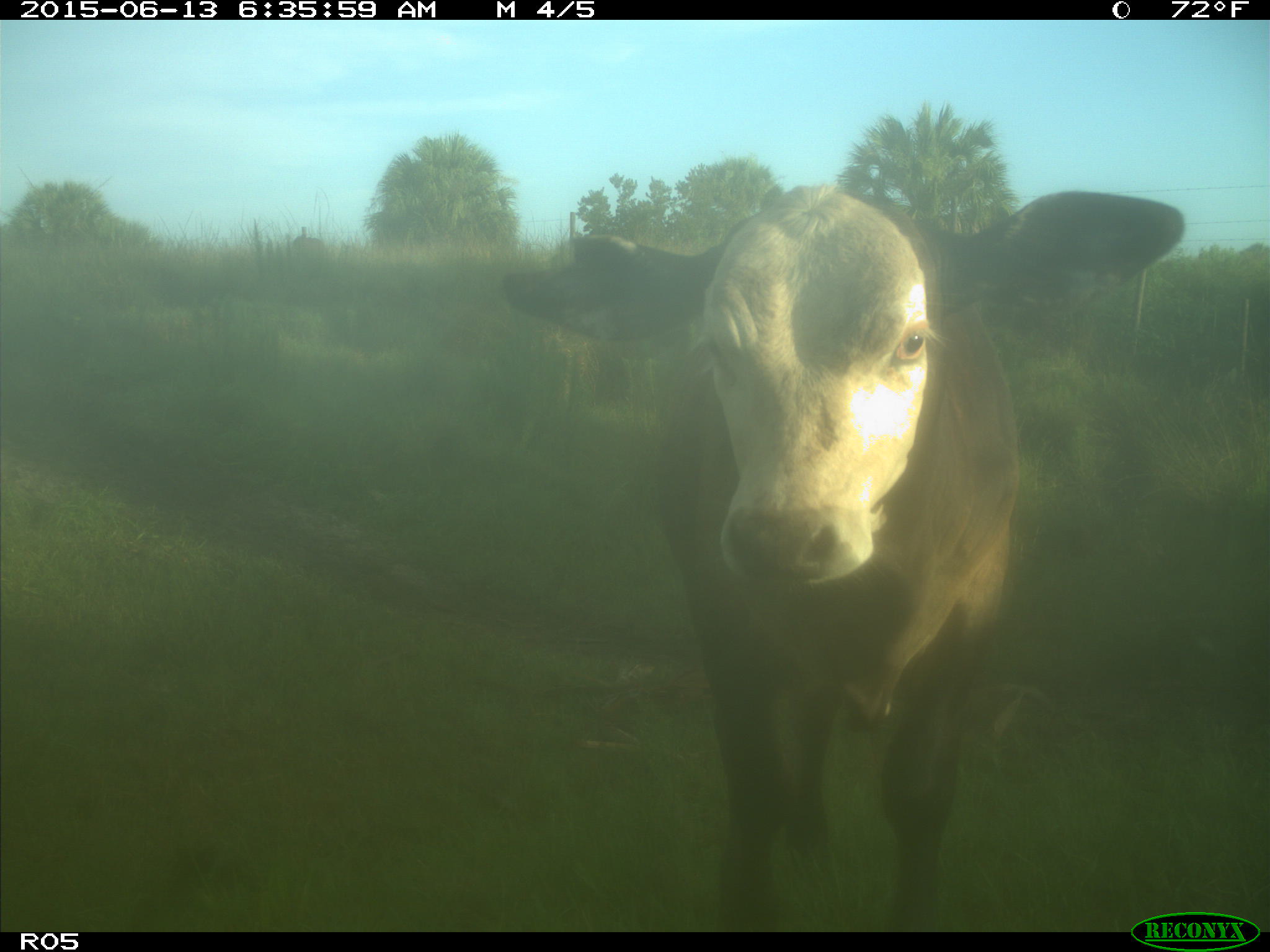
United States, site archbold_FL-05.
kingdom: Animalia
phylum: Chordata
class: Mammalia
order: Artiodactyla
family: Bovidae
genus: Bos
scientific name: Bos taurus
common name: domestic cow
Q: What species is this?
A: Bos taurus (domestic cow).